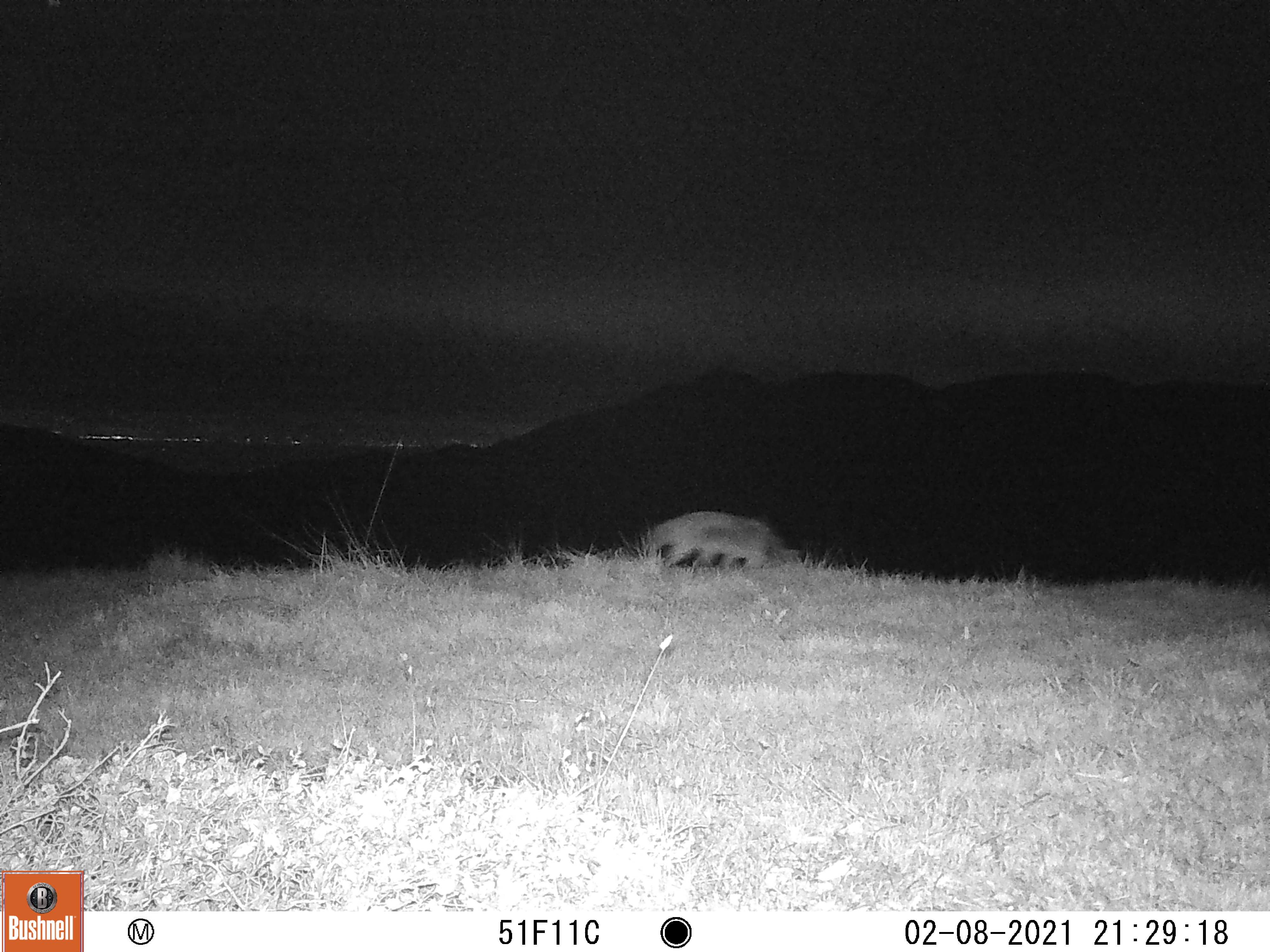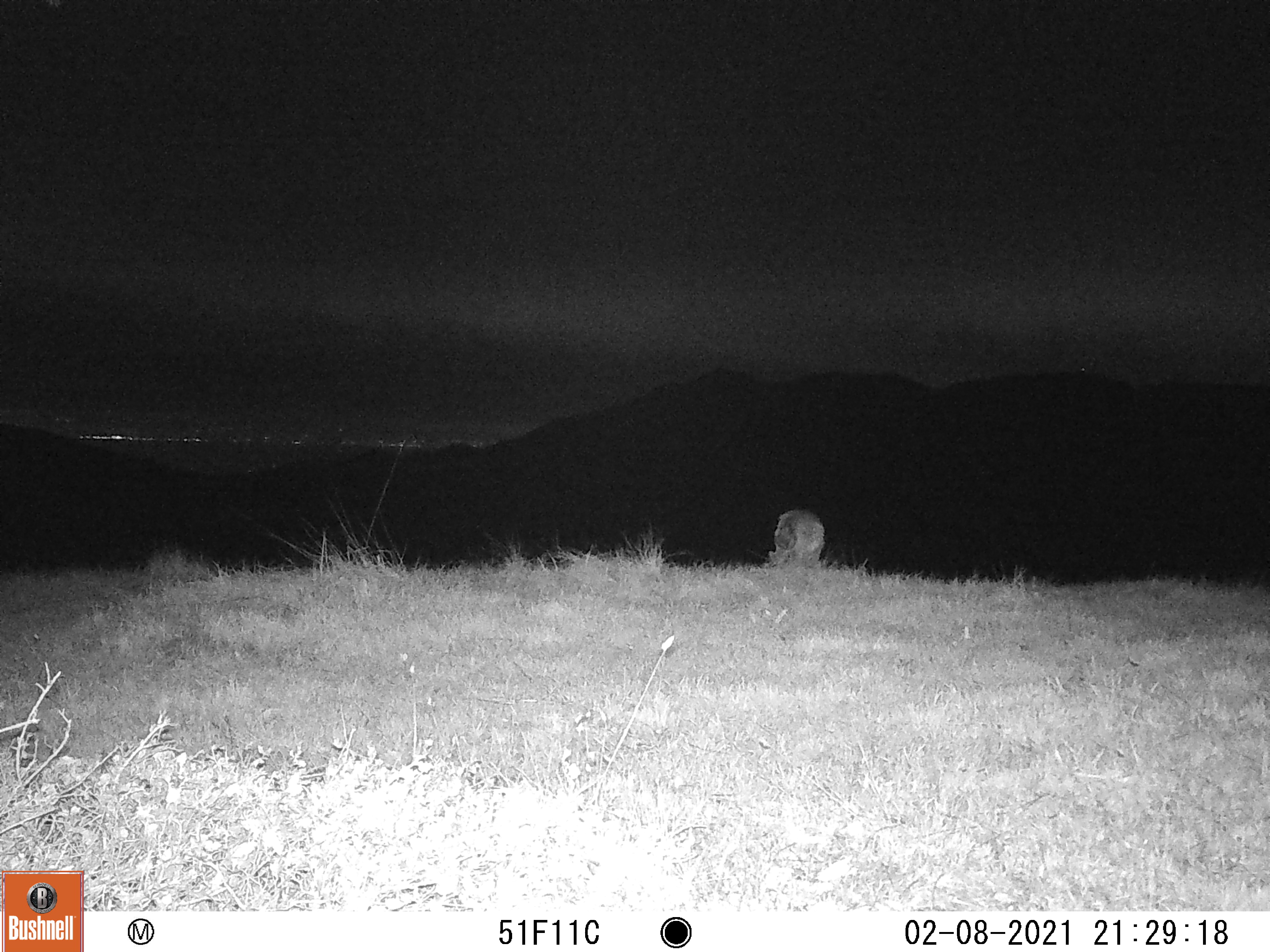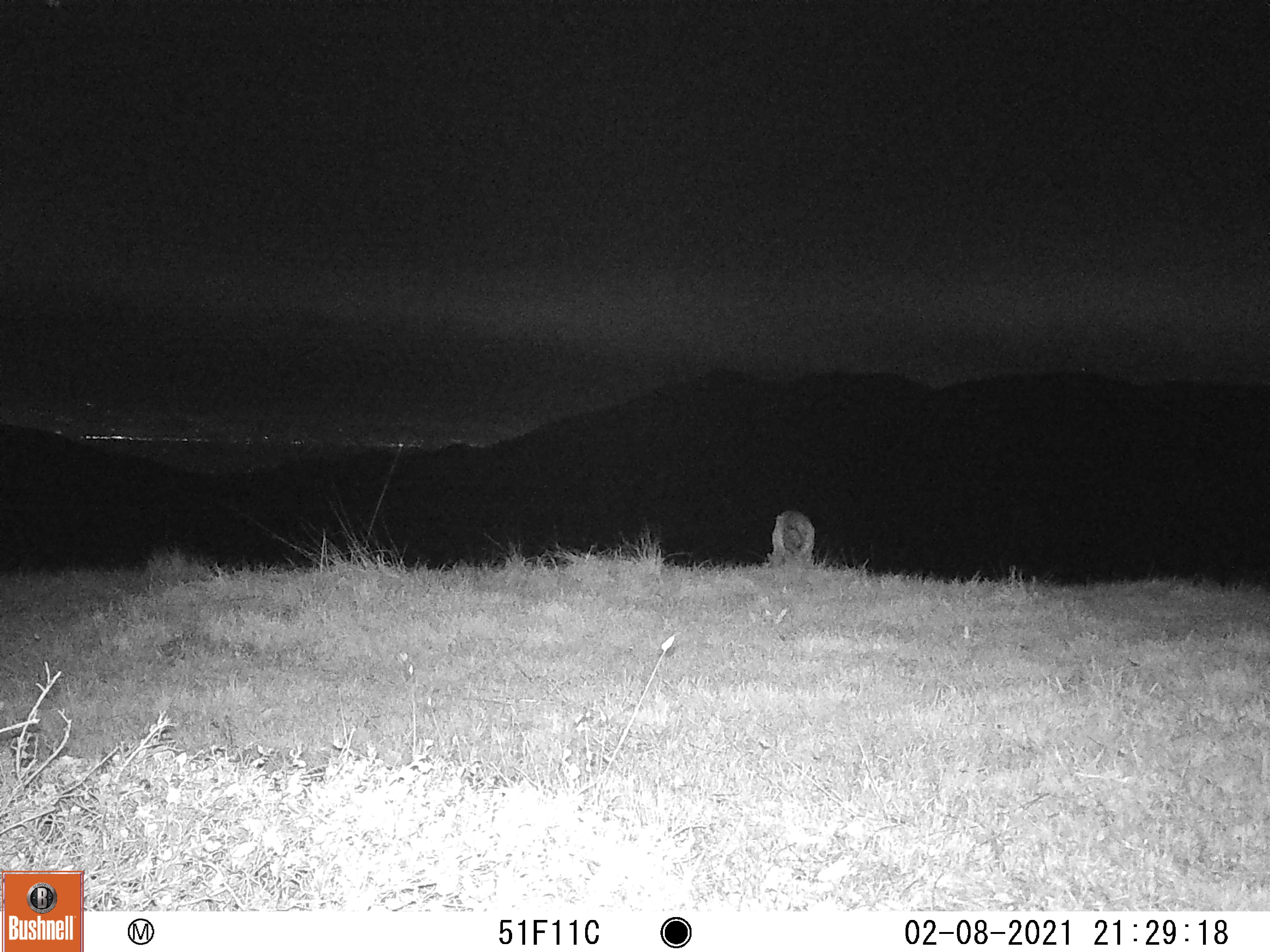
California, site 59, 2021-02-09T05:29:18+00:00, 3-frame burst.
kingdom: Animalia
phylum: Chordata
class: Mammalia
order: Carnivora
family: Canidae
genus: Canis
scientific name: Canis latrans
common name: coyote